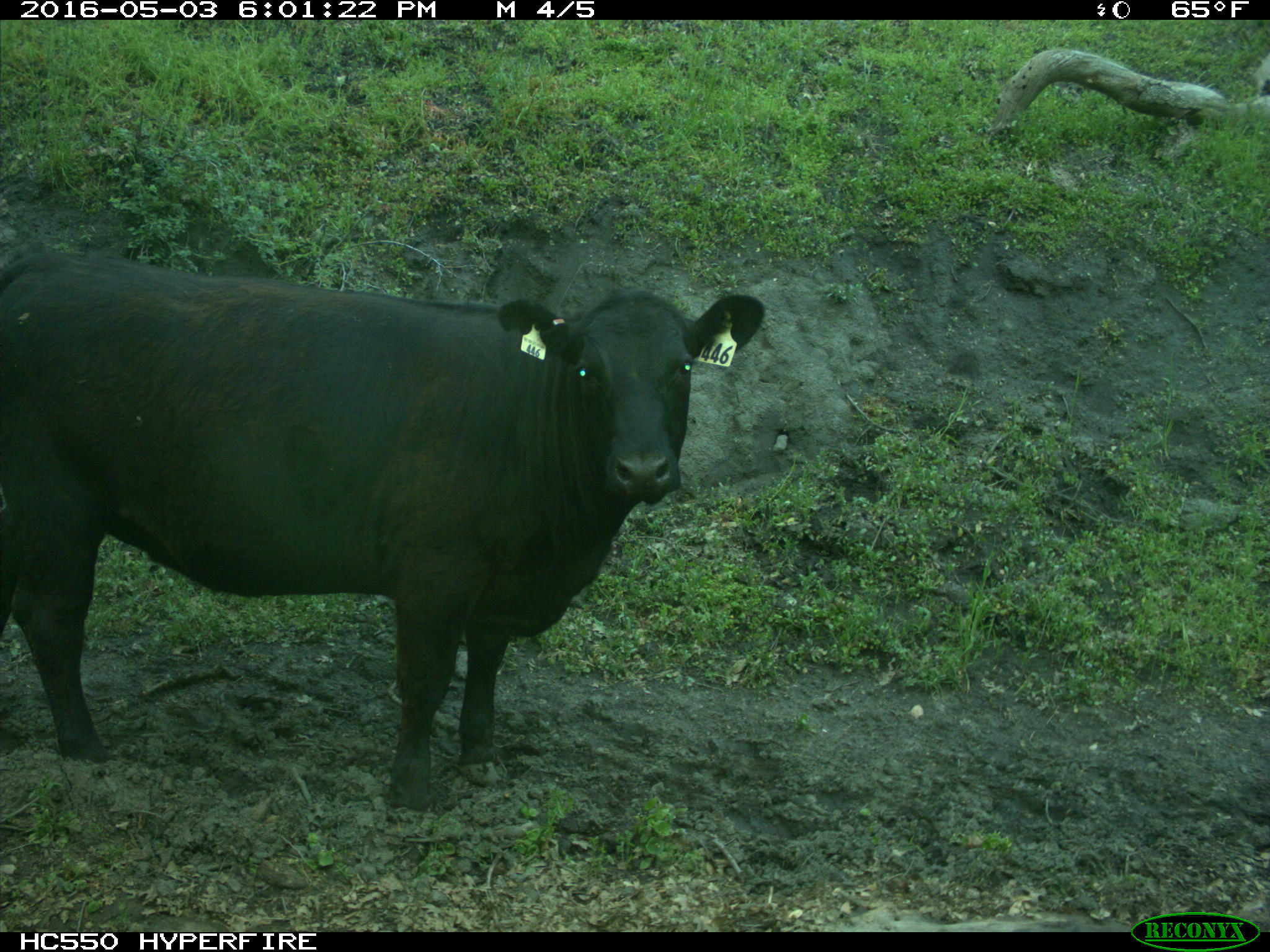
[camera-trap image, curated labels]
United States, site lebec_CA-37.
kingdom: Animalia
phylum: Chordata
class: Mammalia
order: Artiodactyla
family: Bovidae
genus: Bos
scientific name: Bos taurus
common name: domestic cow